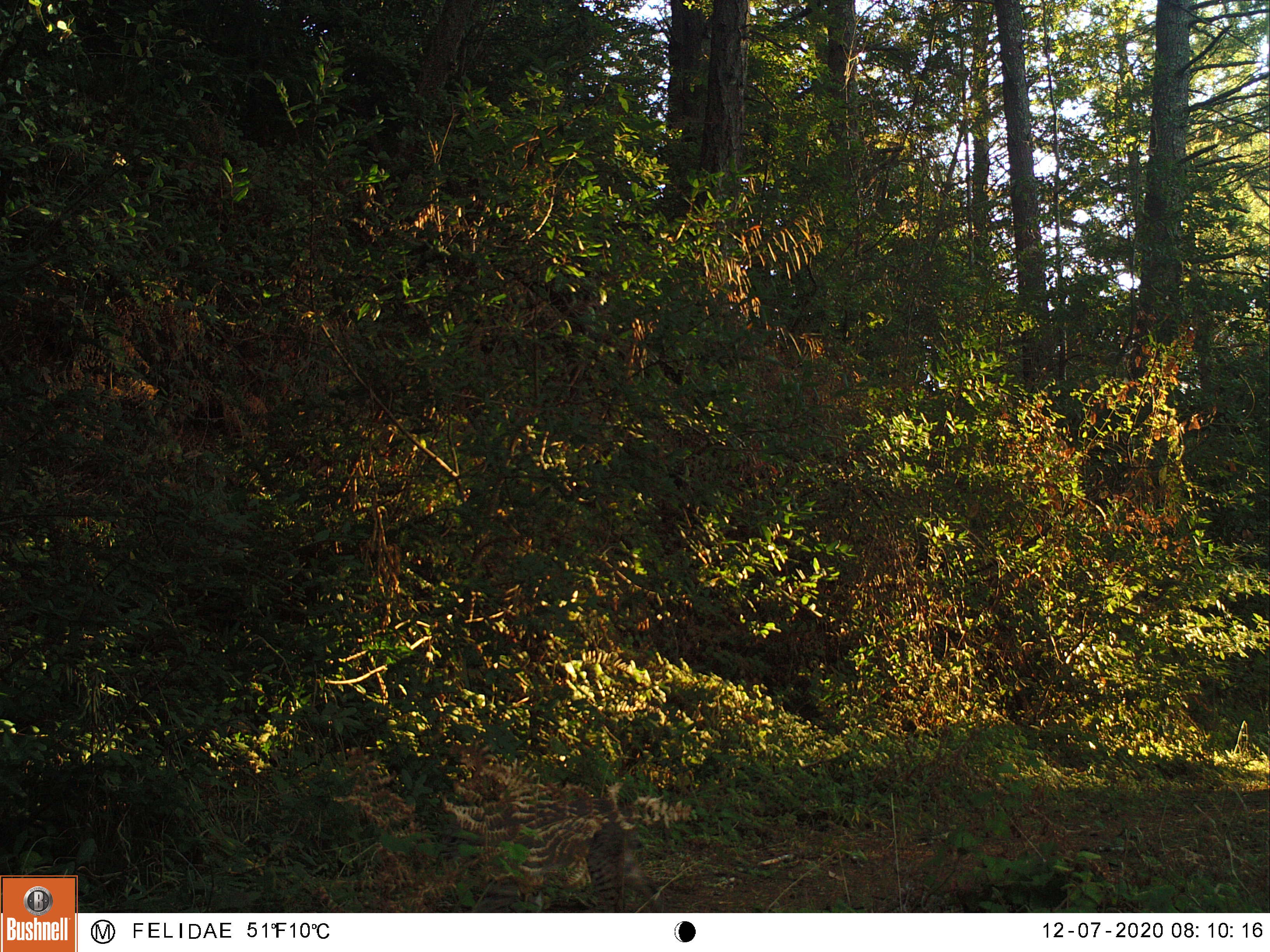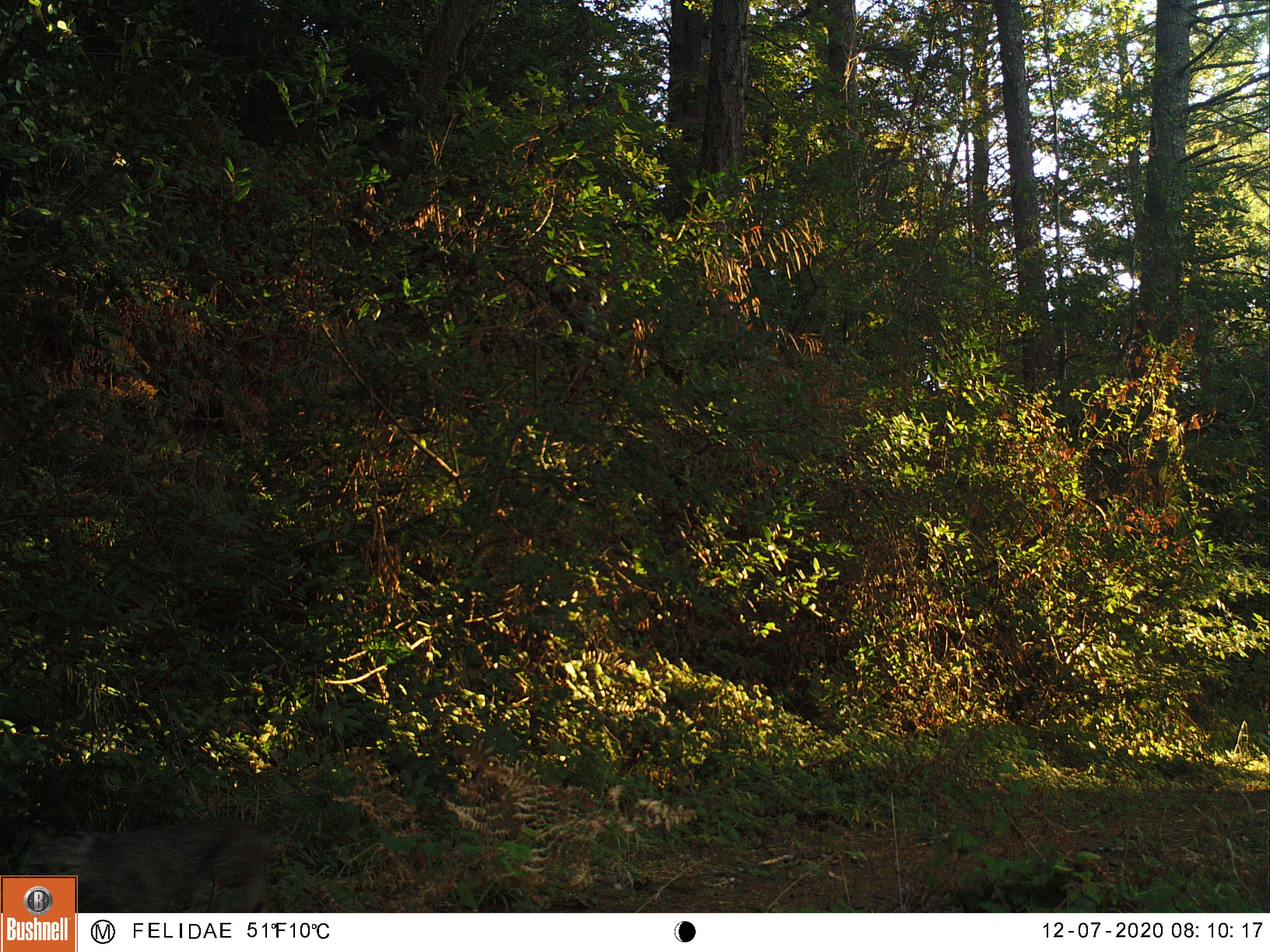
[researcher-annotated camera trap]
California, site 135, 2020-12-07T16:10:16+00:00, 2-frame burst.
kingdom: Animalia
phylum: Chordata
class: Mammalia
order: Carnivora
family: Felidae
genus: Lynx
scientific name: Lynx rufus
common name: bobcat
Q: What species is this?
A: Bobcat (Lynx rufus).